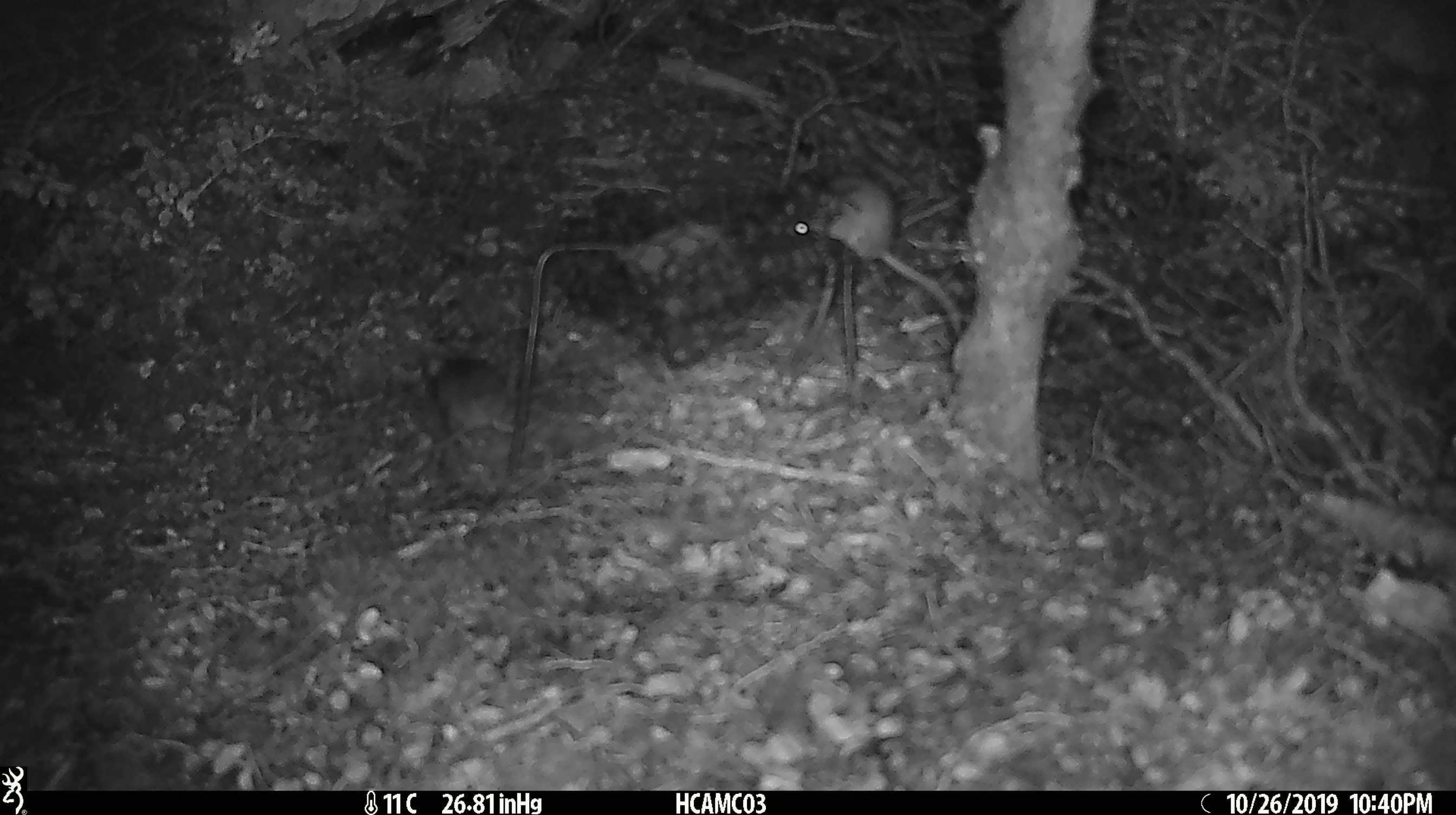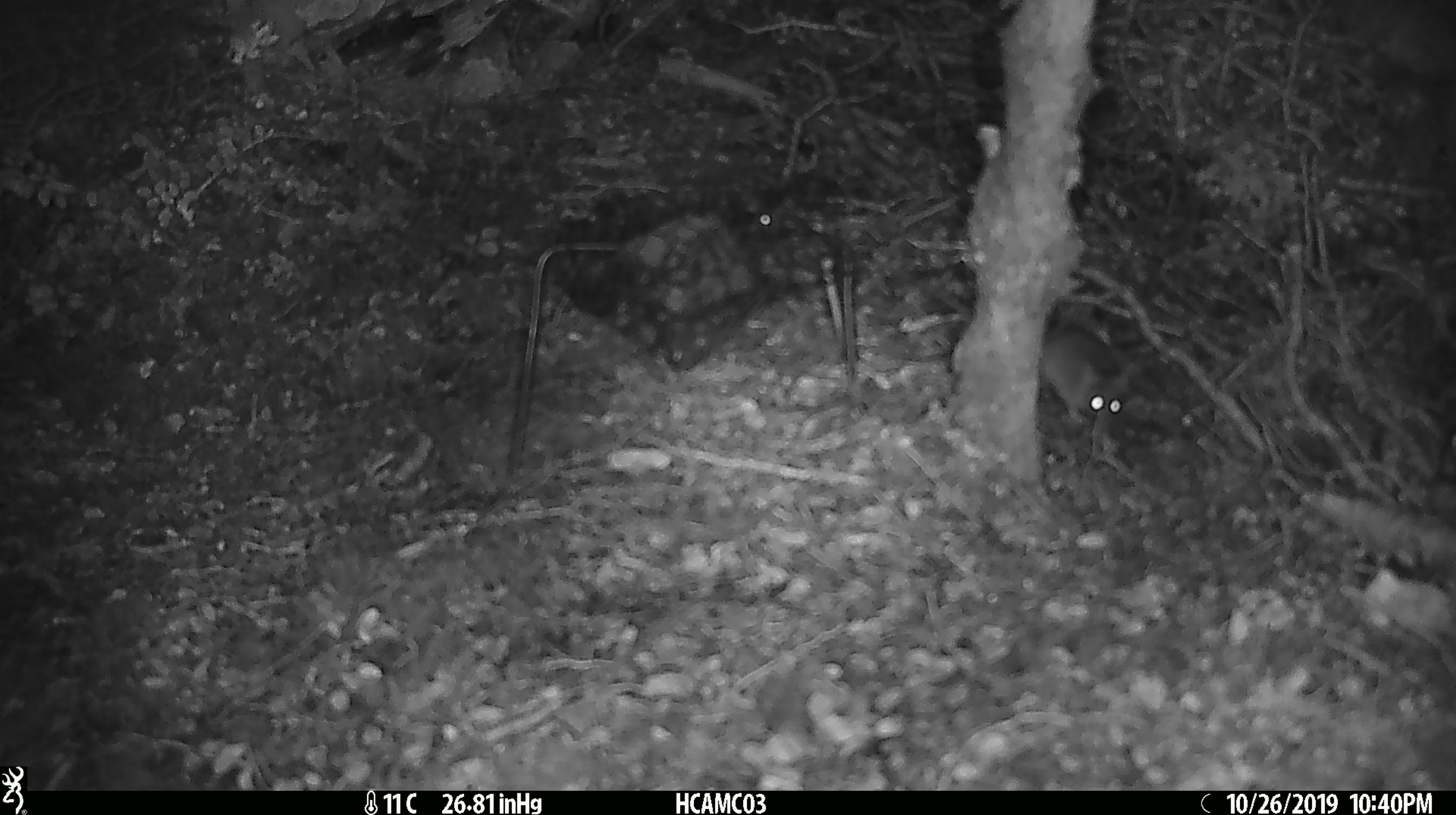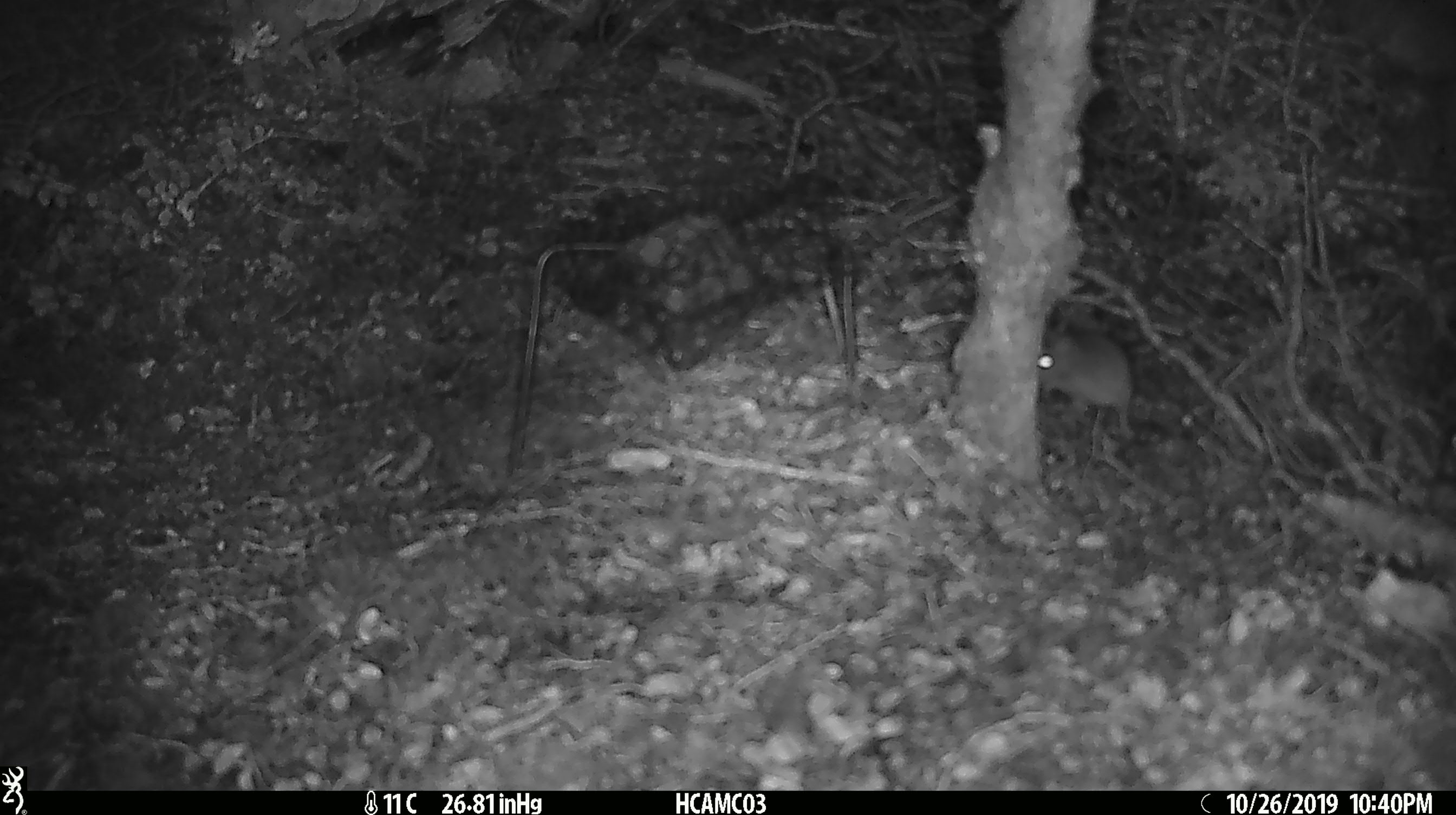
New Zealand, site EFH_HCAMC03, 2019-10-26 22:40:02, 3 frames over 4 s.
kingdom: Animalia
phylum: Chordata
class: Mammalia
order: Rodentia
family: Muridae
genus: Mus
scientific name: Mus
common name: mouse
Mouse (Mus).